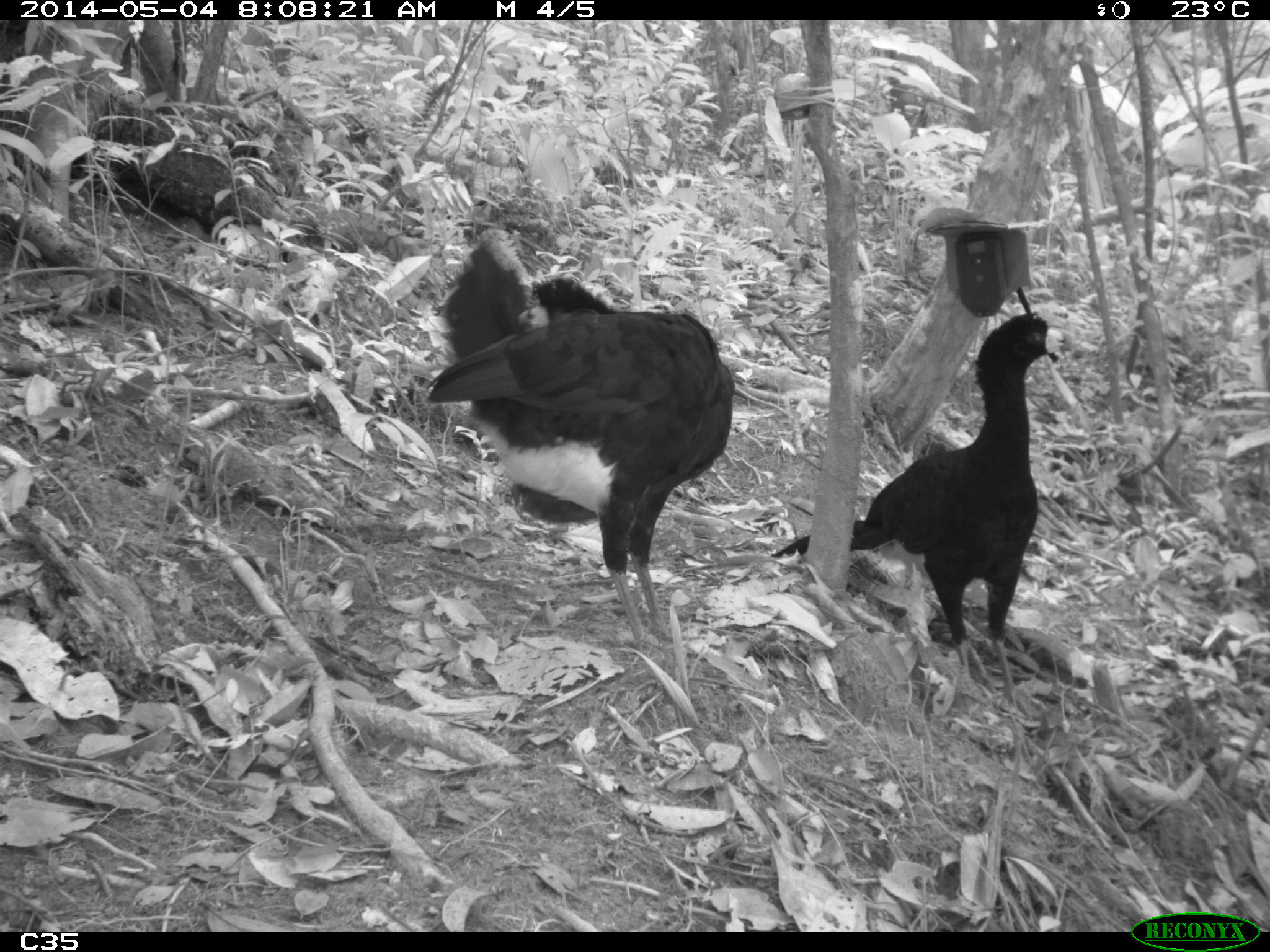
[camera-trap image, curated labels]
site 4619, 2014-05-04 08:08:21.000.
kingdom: Animalia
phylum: Chordata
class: Aves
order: Galliformes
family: Cracidae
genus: Crax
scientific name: Crax alector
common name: black curassow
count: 2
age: adult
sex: female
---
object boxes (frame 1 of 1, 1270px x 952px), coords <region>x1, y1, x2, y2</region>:
crax alector: <region>422, 238, 737, 652</region>; <region>767, 309, 1076, 721</region>